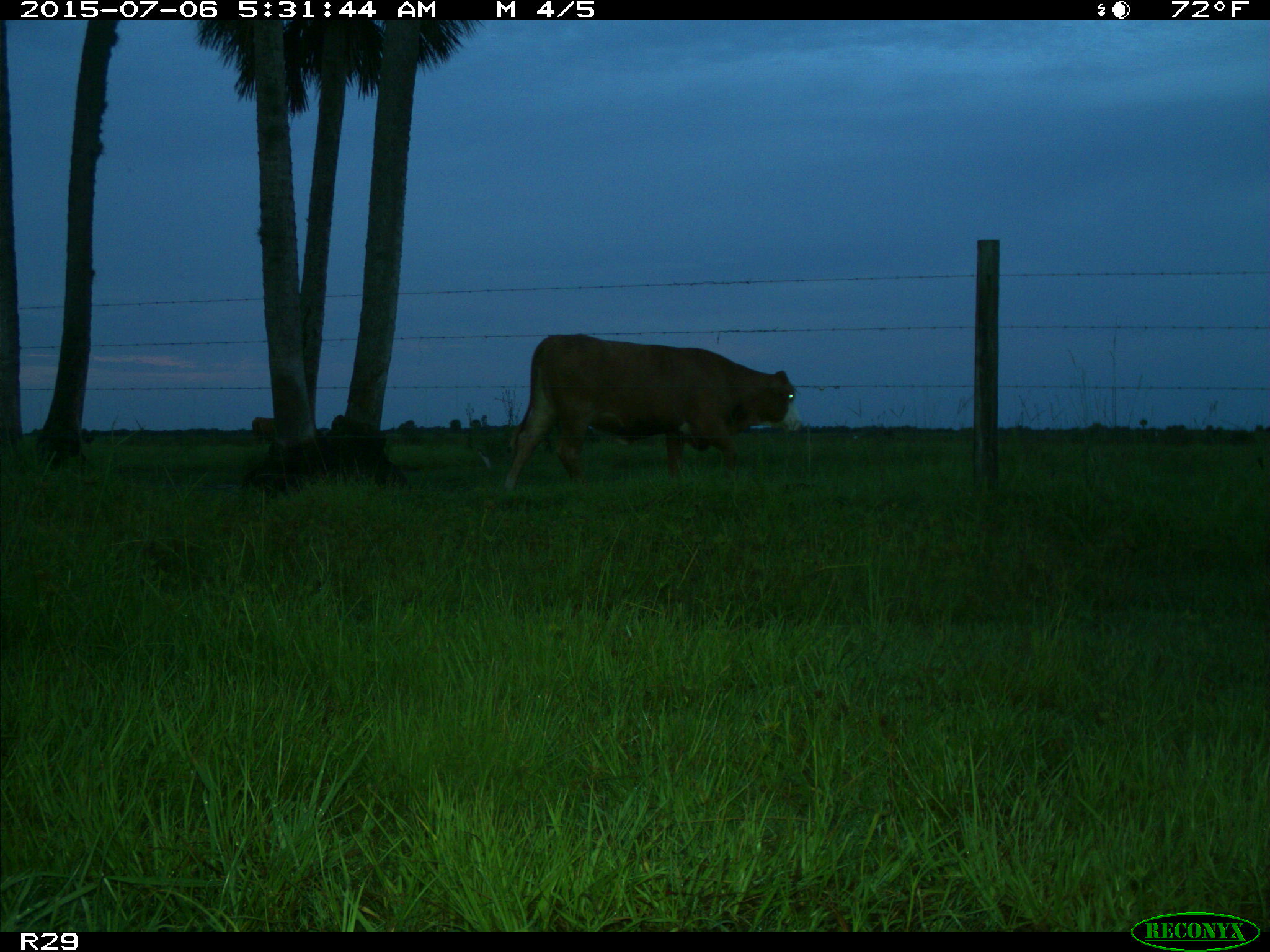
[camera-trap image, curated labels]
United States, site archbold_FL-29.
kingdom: Animalia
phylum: Chordata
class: Mammalia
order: Artiodactyla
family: Bovidae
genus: Bos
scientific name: Bos taurus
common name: domestic cow